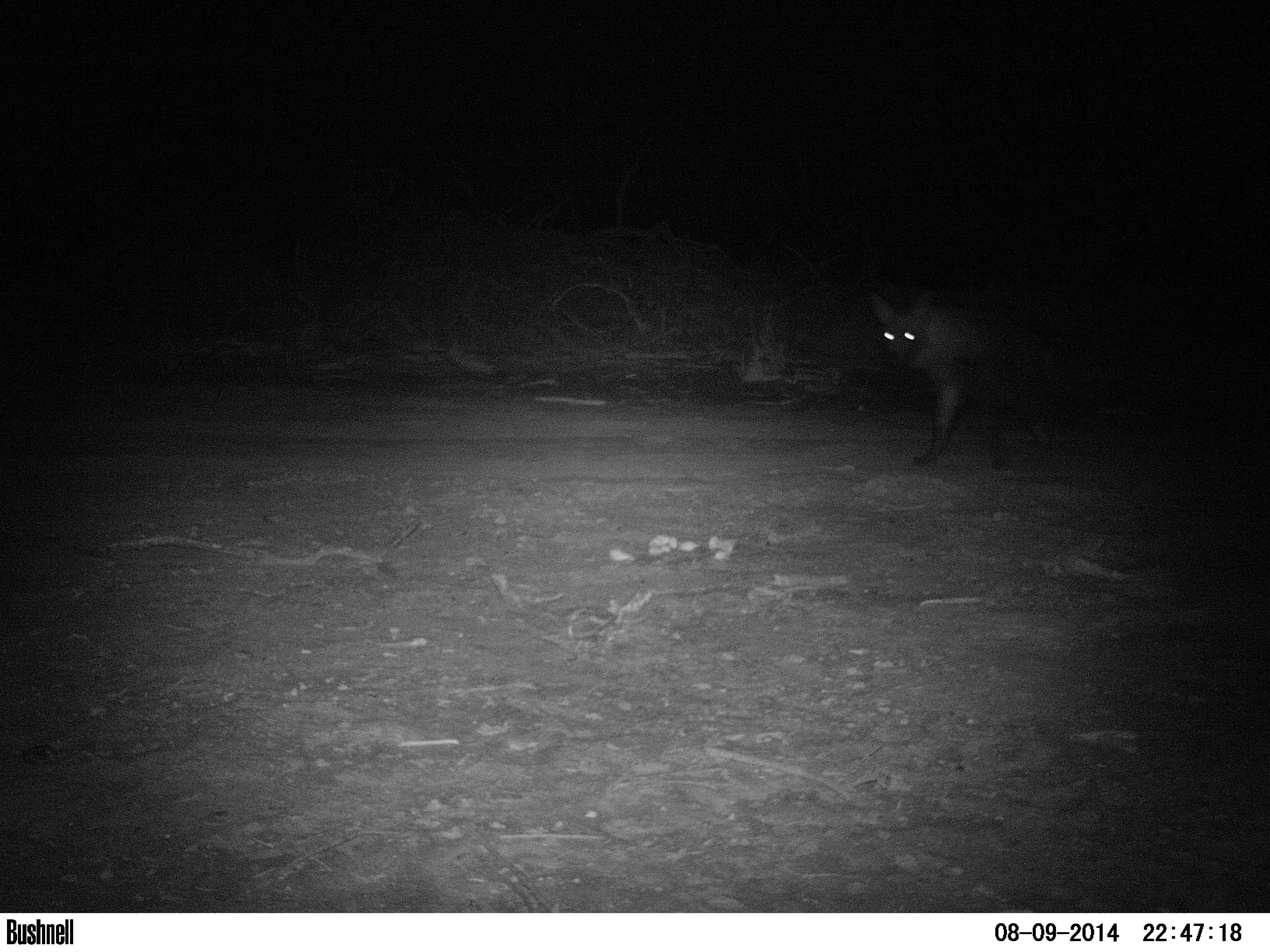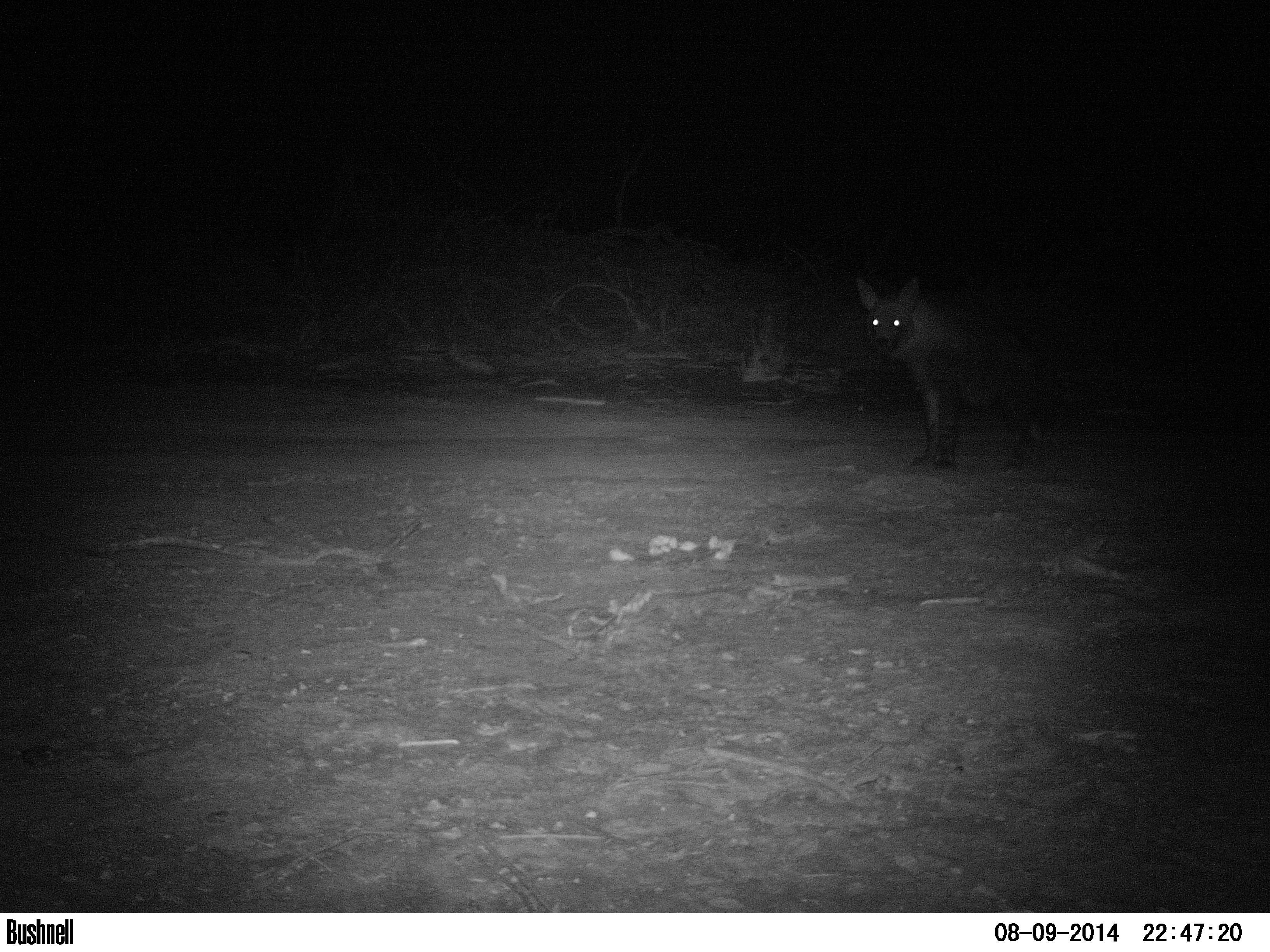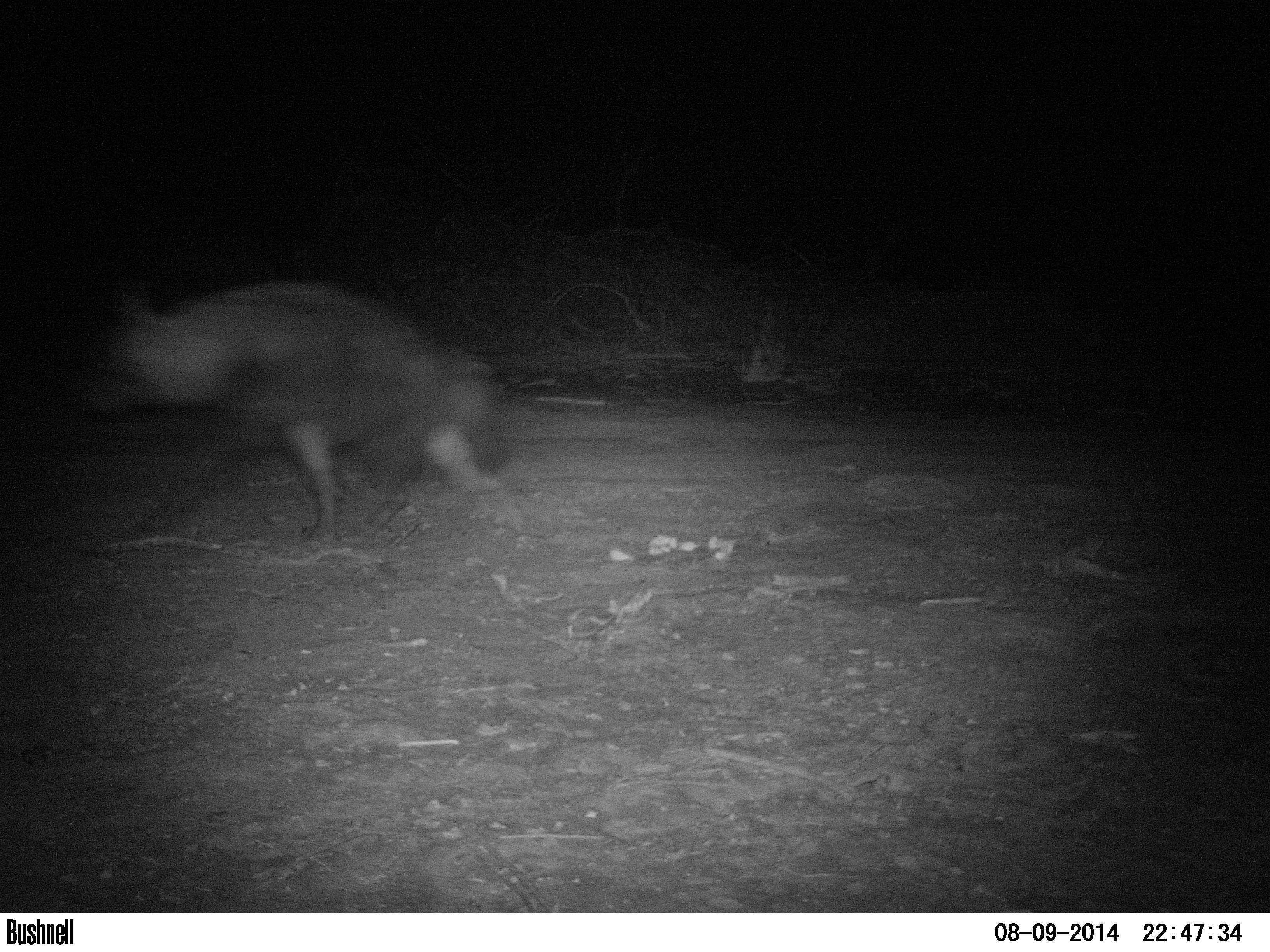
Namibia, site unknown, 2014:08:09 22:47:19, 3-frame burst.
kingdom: Animalia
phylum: Chordata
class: Mammalia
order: Carnivora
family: Hyaenidae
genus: Parahyaena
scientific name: Parahyaena brunnea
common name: brown hyena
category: hyaena brunnea